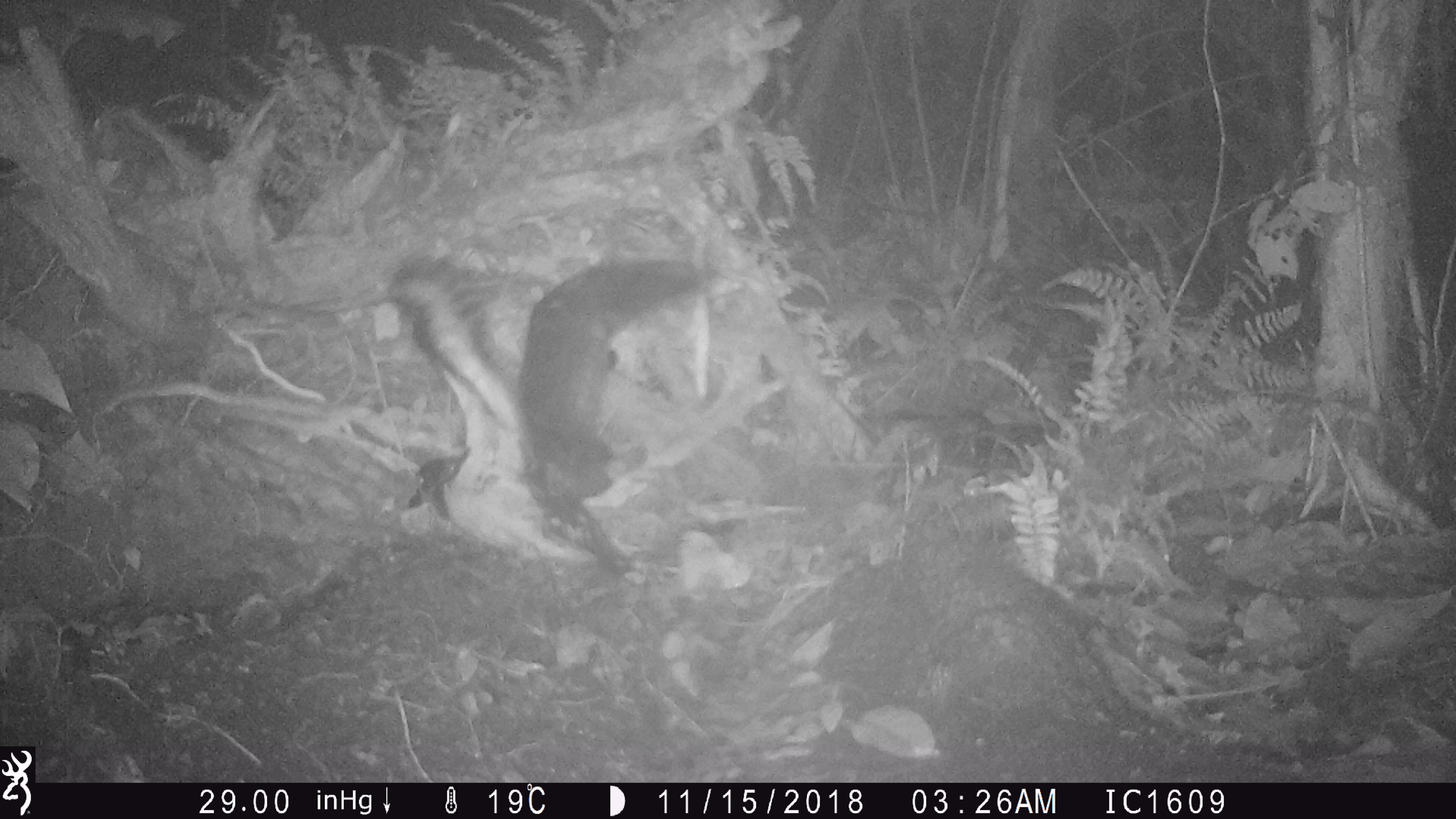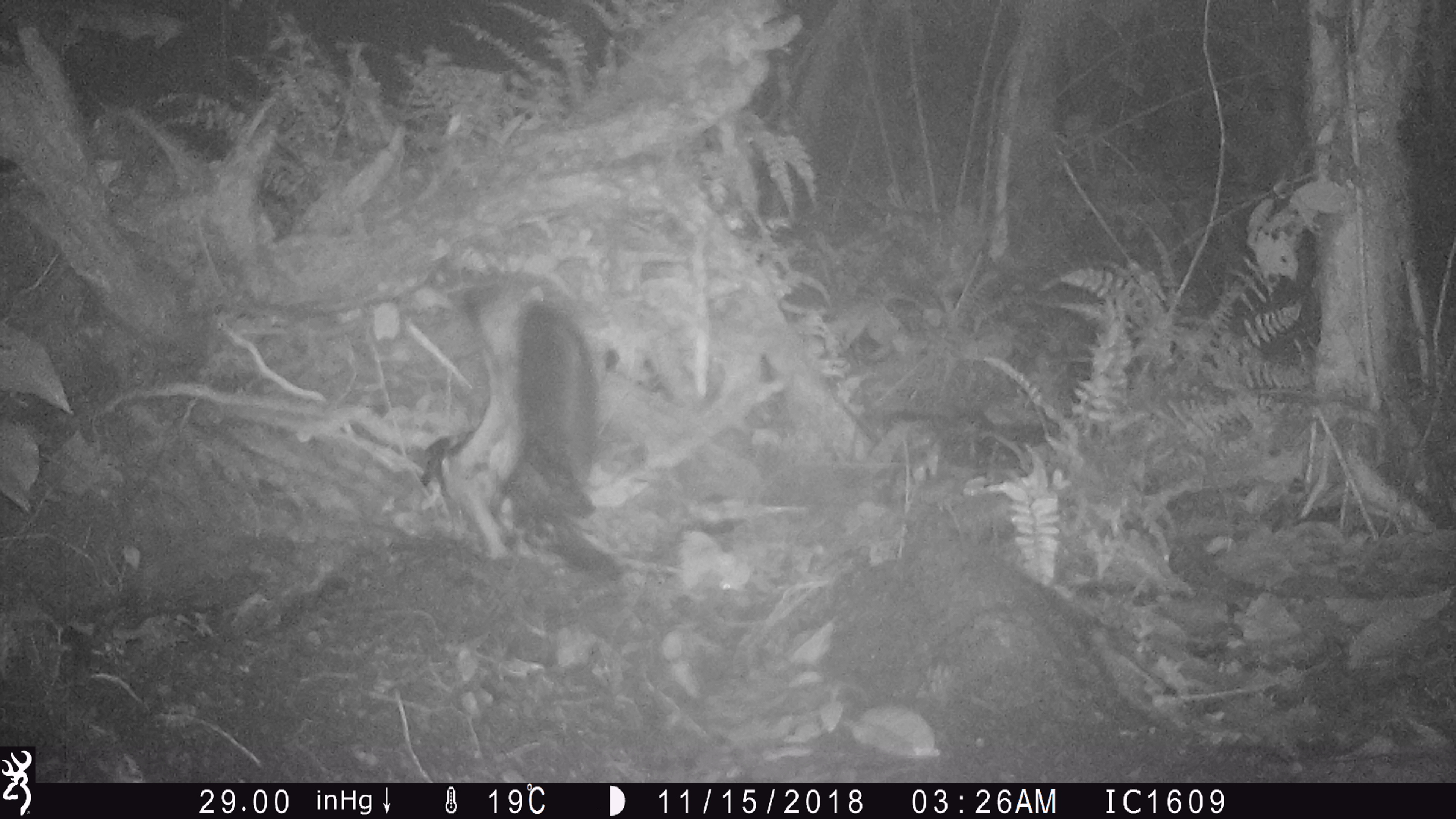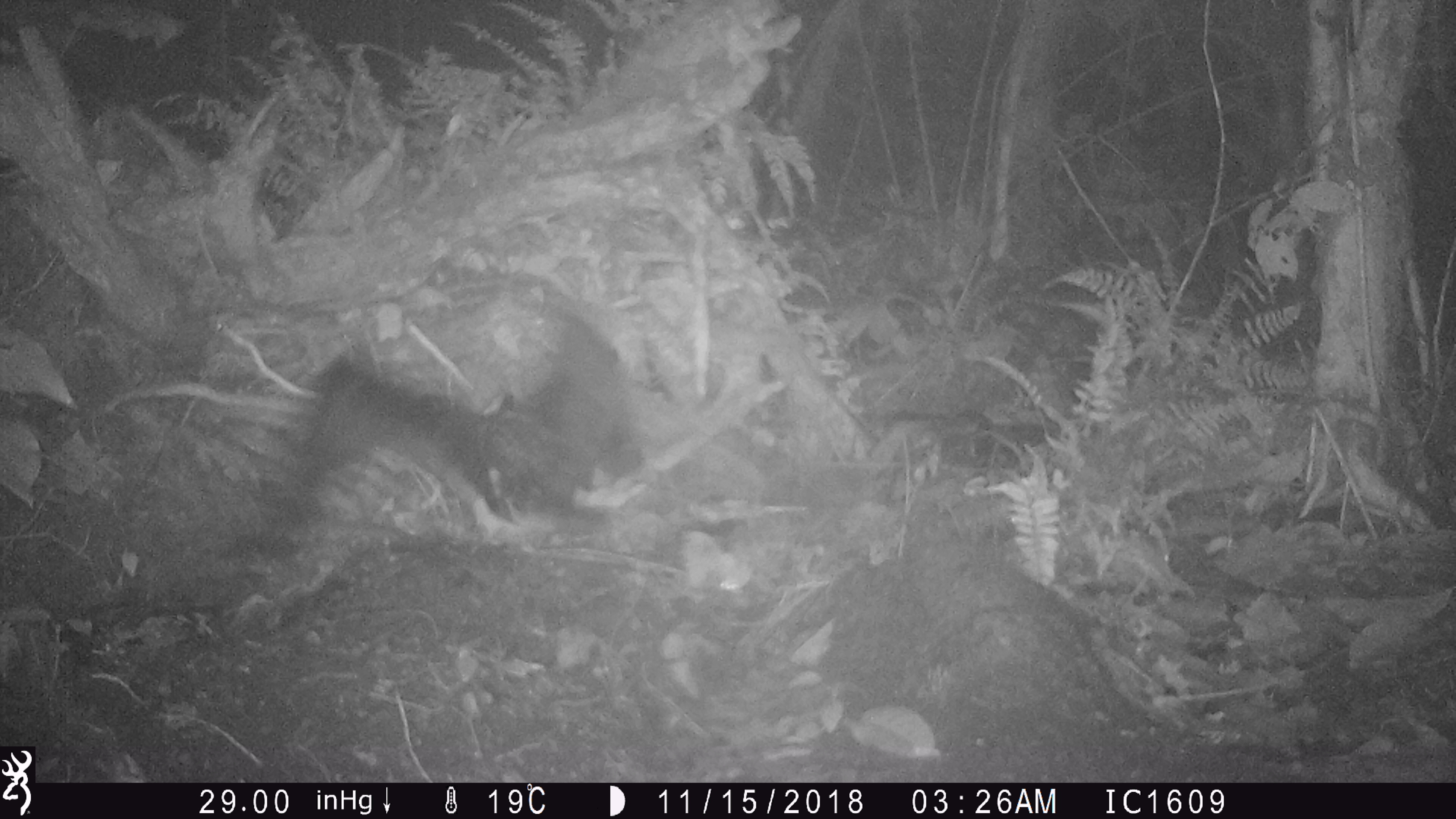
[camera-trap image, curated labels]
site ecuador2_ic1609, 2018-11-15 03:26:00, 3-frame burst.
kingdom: Animalia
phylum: Chordata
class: Aves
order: Procellariiformes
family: Procellariidae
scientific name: Procellariidae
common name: petrel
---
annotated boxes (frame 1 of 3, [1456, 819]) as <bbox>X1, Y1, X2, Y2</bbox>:
petrel: <bbox>361, 239, 732, 600</bbox>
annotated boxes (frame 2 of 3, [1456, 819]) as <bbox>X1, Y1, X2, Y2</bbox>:
petrel: <bbox>396, 262, 629, 590</bbox>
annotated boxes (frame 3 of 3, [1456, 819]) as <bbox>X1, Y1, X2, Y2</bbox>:
petrel: <bbox>258, 300, 664, 592</bbox>